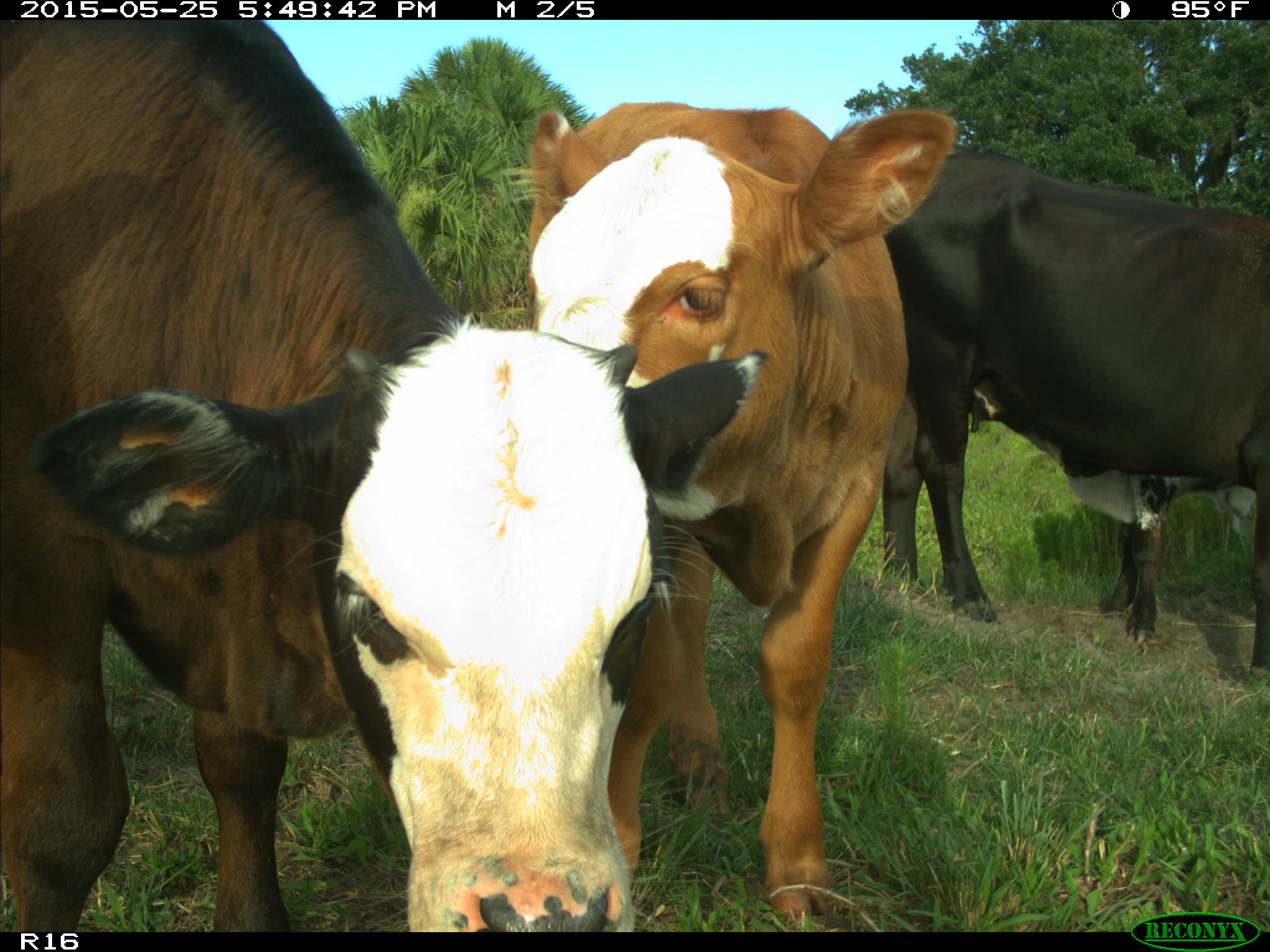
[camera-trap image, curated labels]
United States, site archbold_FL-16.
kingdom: Animalia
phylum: Chordata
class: Mammalia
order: Artiodactyla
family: Bovidae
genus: Bos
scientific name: Bos taurus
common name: domestic cow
Bos taurus (domestic cow).